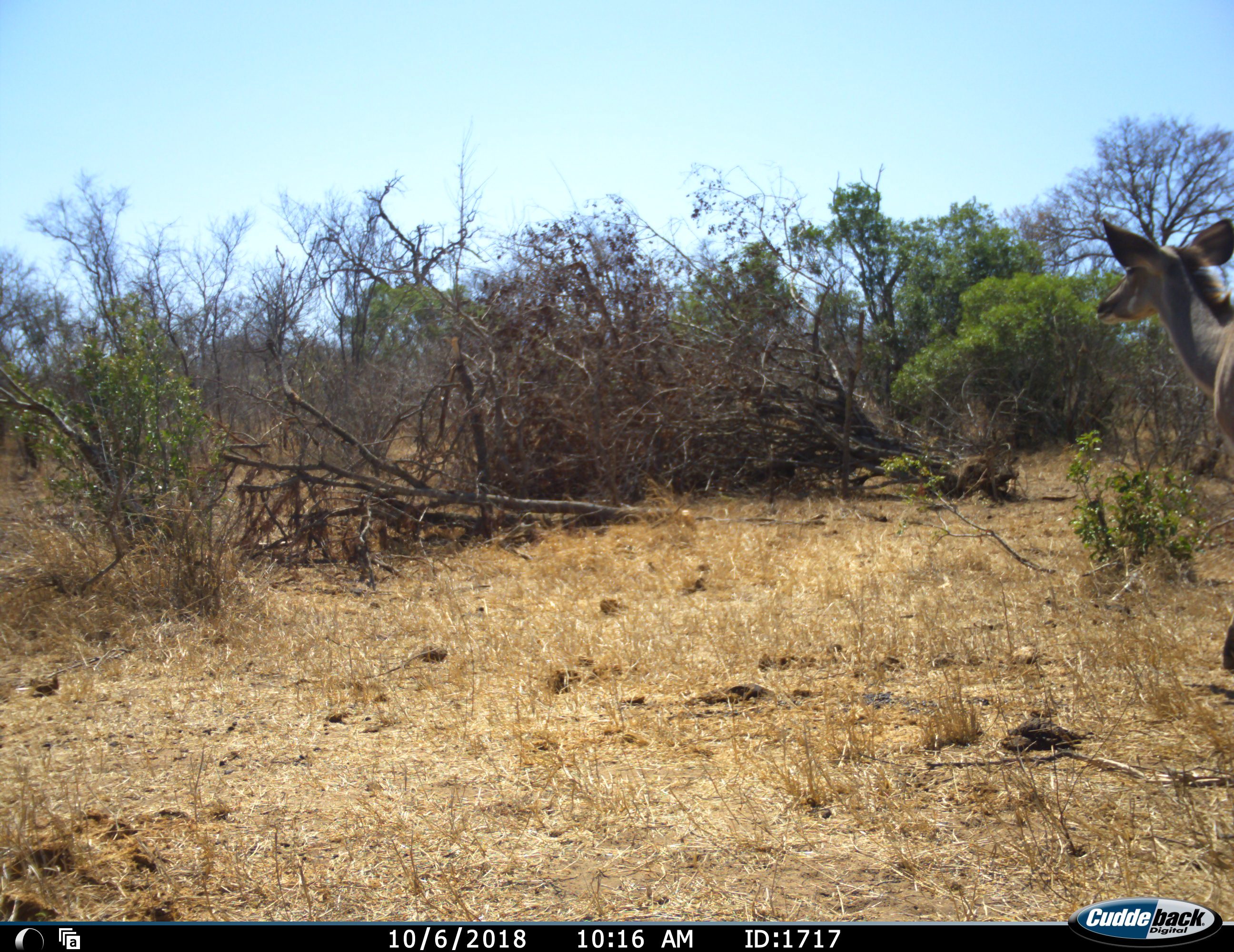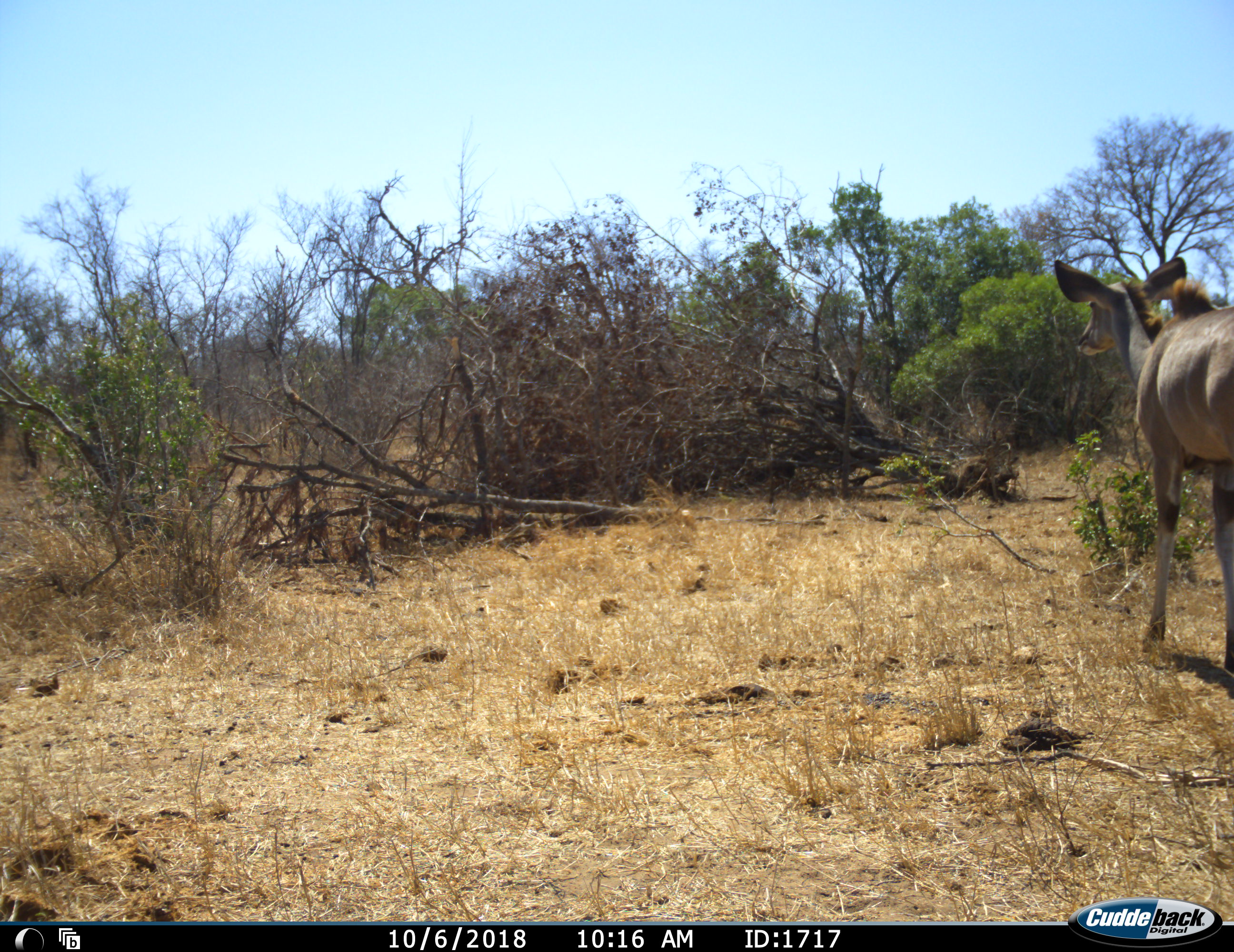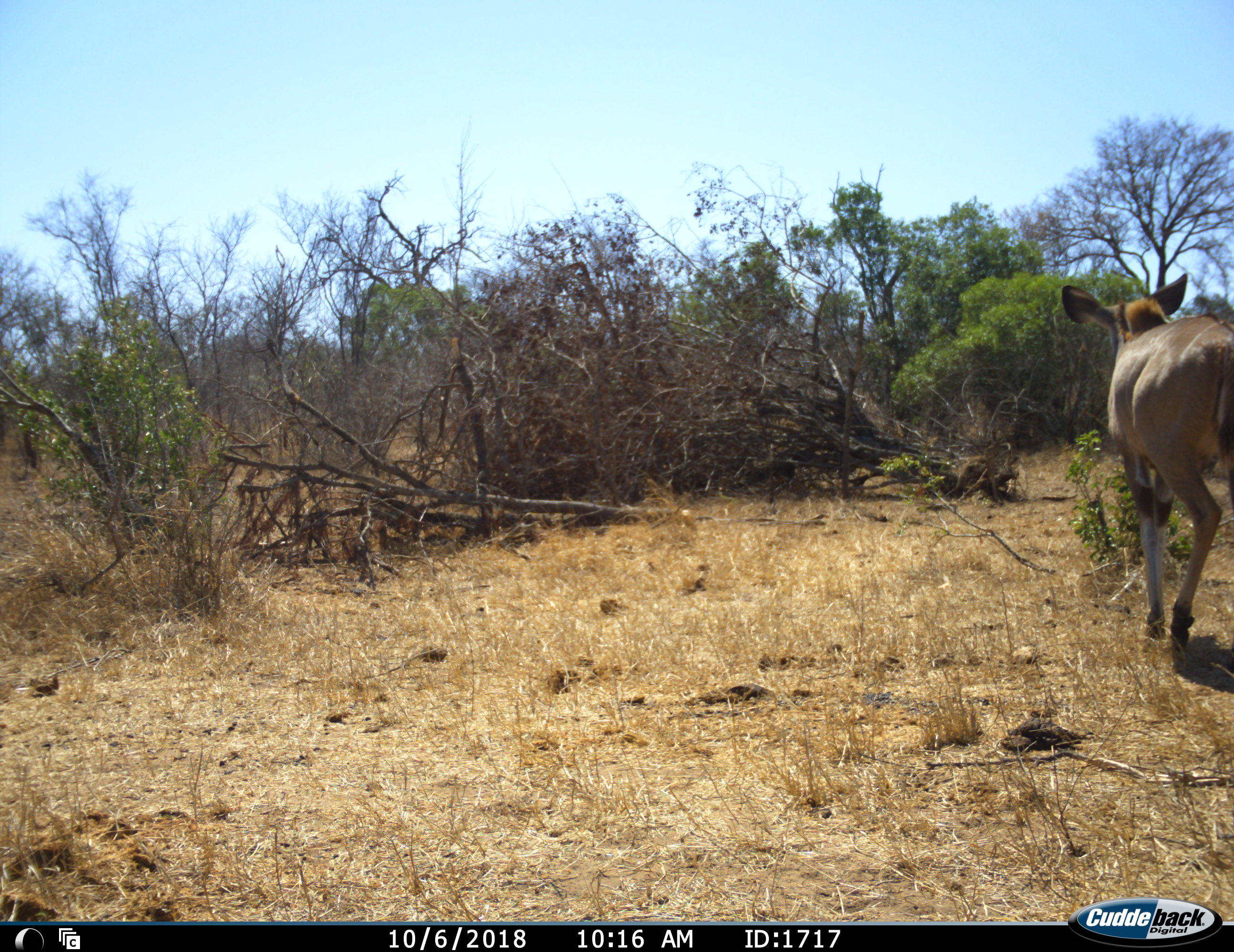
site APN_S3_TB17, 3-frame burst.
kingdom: Animalia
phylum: Chordata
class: Mammalia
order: Artiodactyla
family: Bovidae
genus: Tragelaphus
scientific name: Tragelaphus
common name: kudu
Kudu (Tragelaphus), count 1. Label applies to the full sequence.